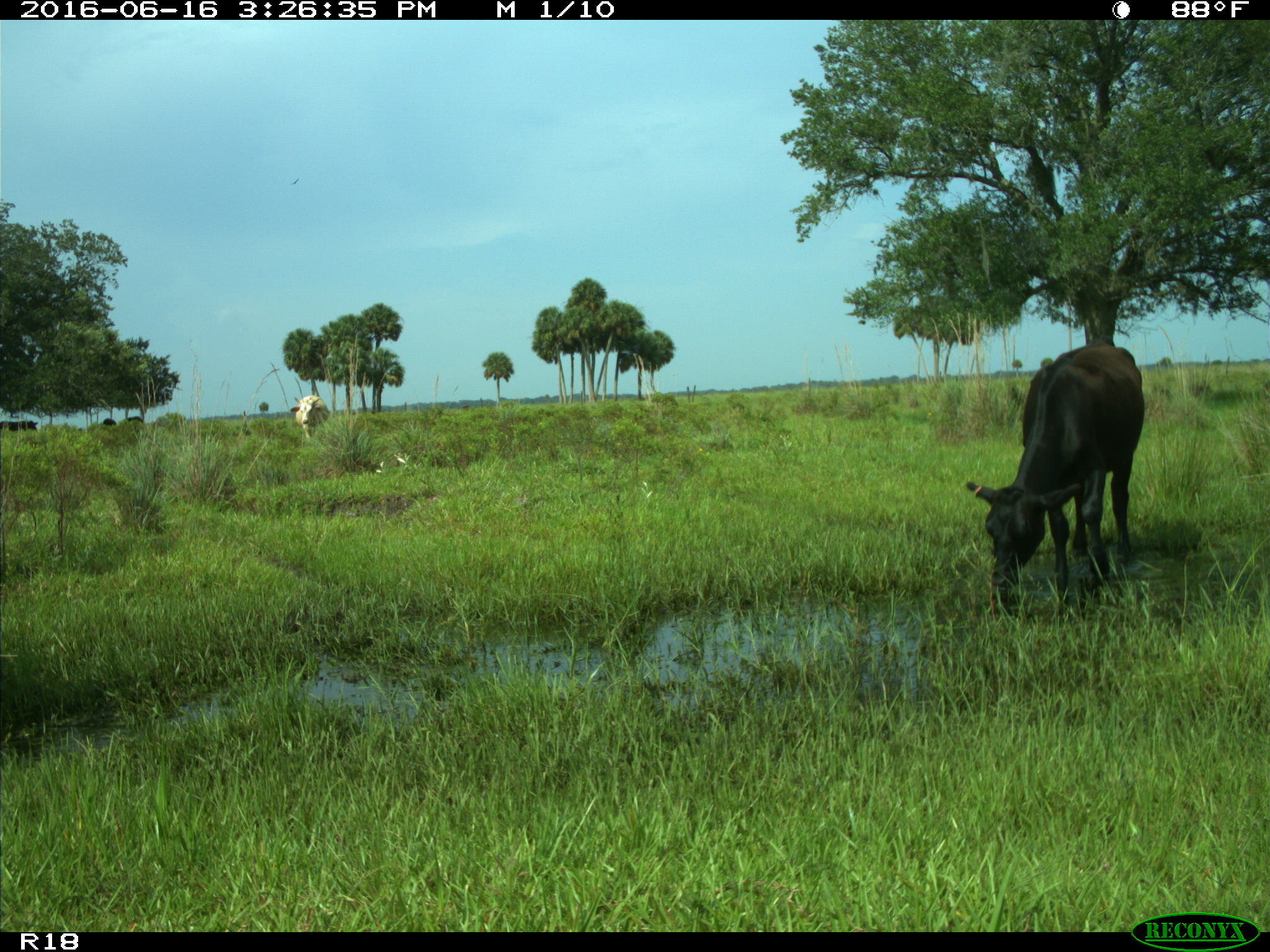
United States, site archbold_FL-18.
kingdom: Animalia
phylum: Chordata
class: Mammalia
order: Artiodactyla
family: Bovidae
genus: Bos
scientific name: Bos taurus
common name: domestic cow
Bos taurus (domestic cow).